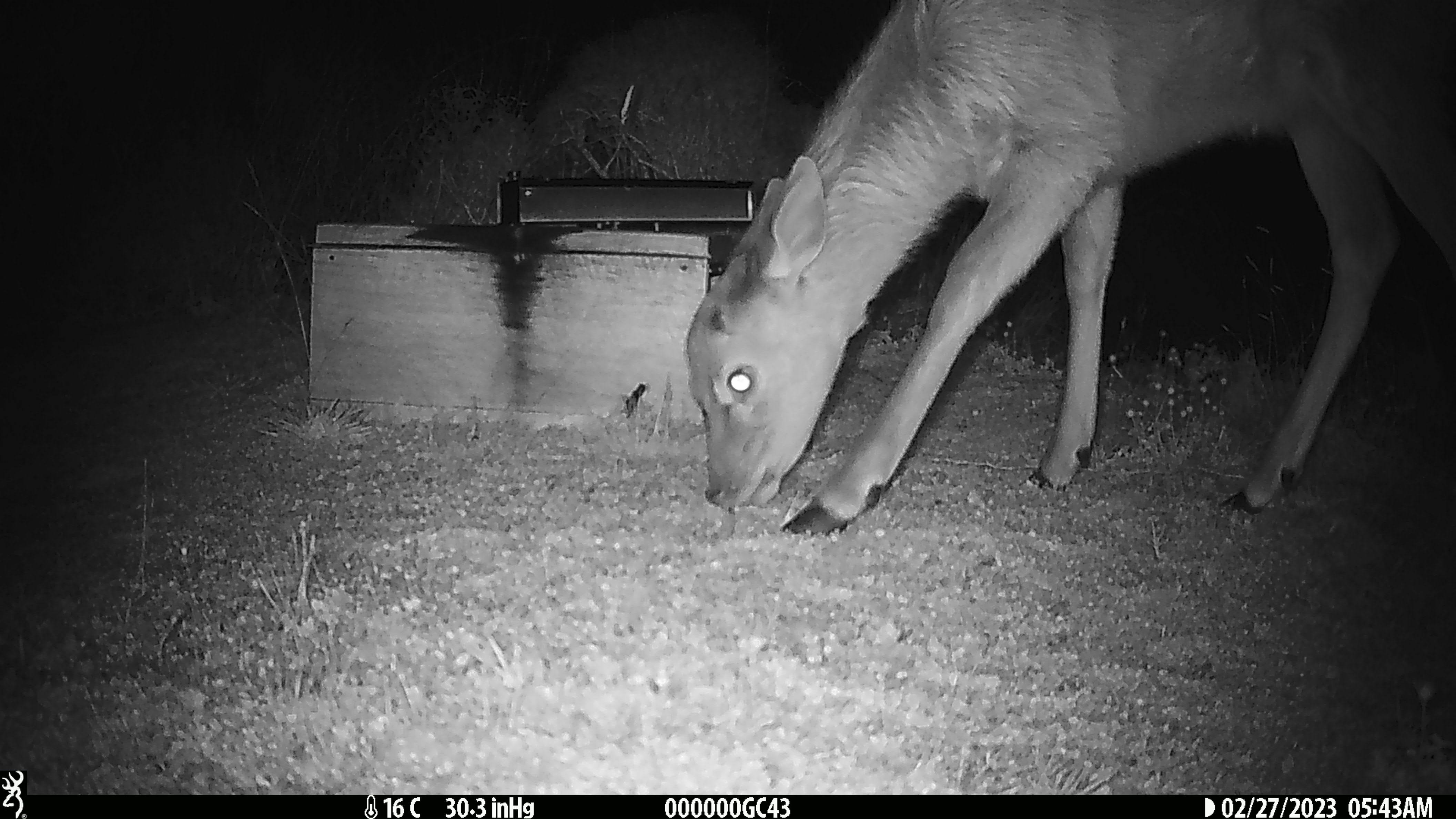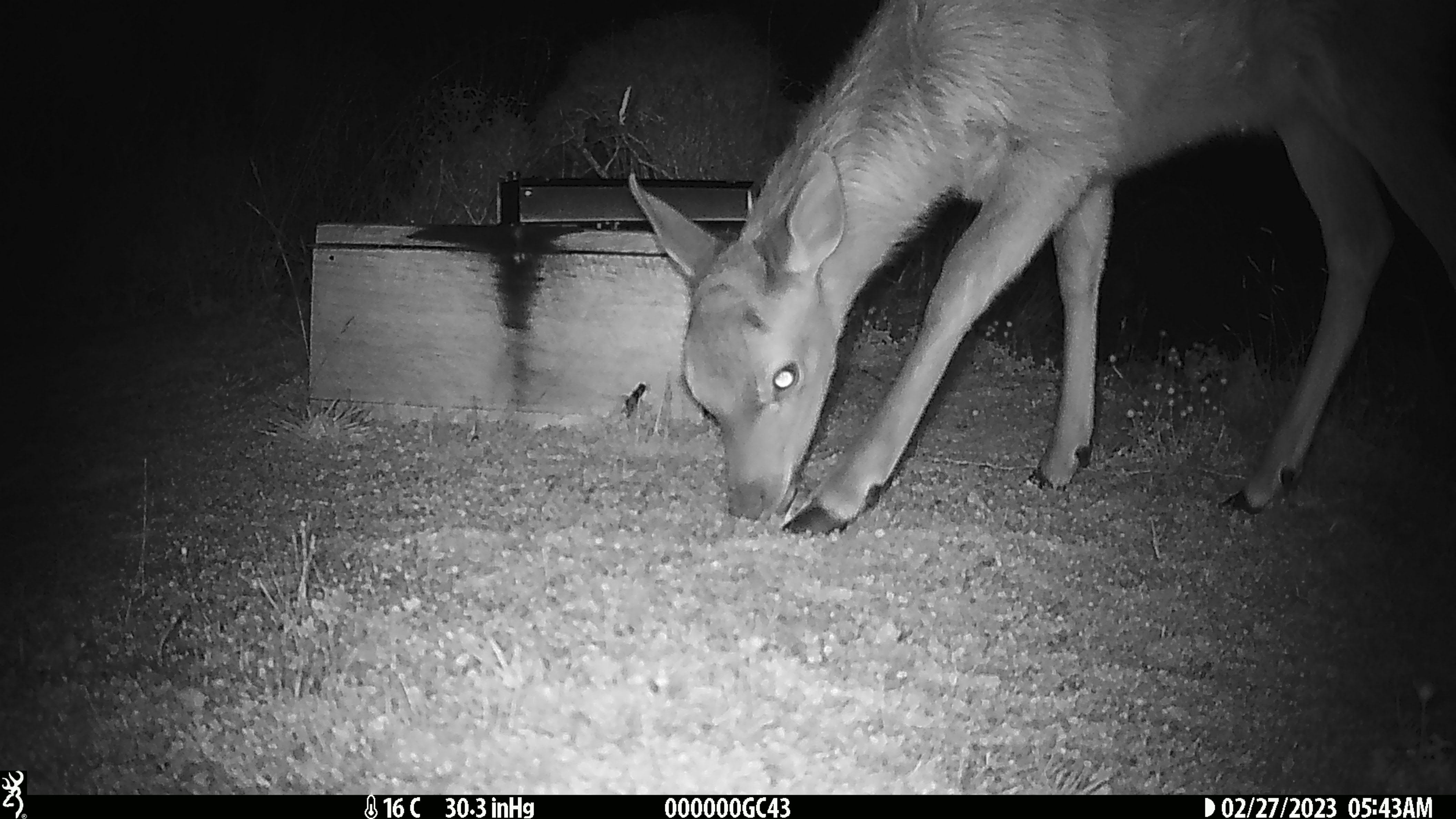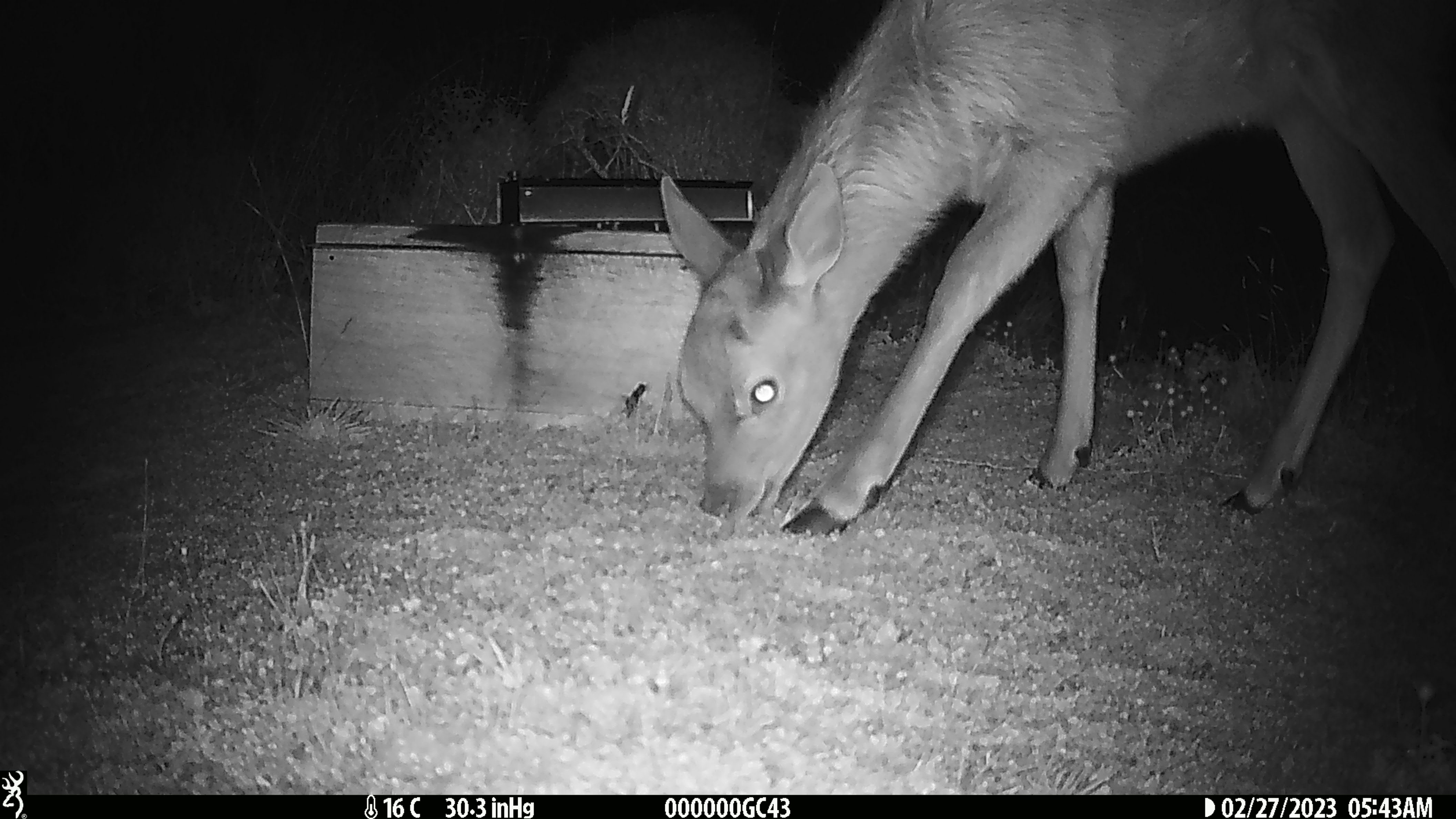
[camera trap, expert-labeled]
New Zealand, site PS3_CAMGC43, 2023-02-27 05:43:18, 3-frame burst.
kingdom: Animalia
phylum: Chordata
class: Mammalia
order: Artiodactyla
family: Cervidae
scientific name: Cervidae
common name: deer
Deer (Cervidae).